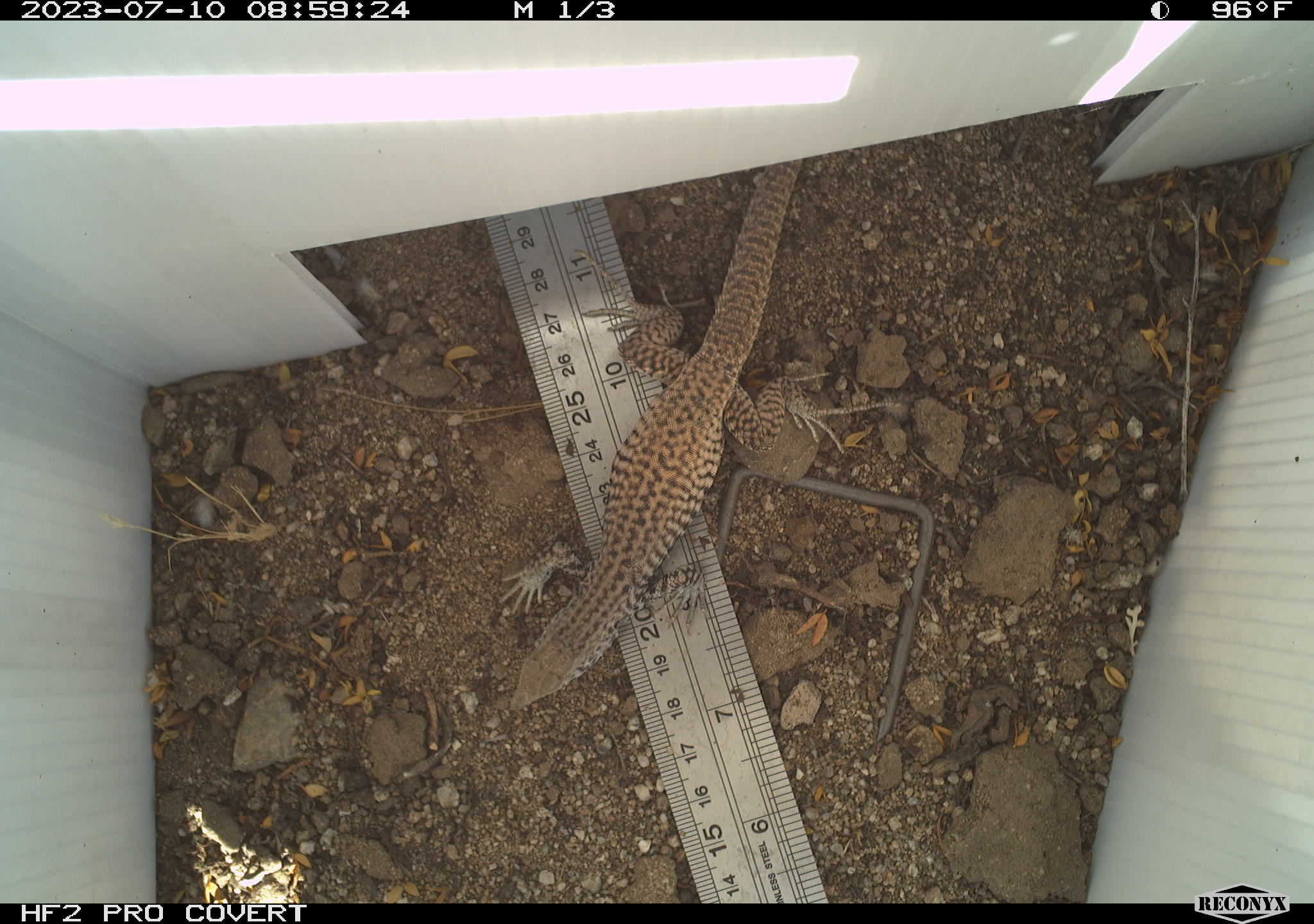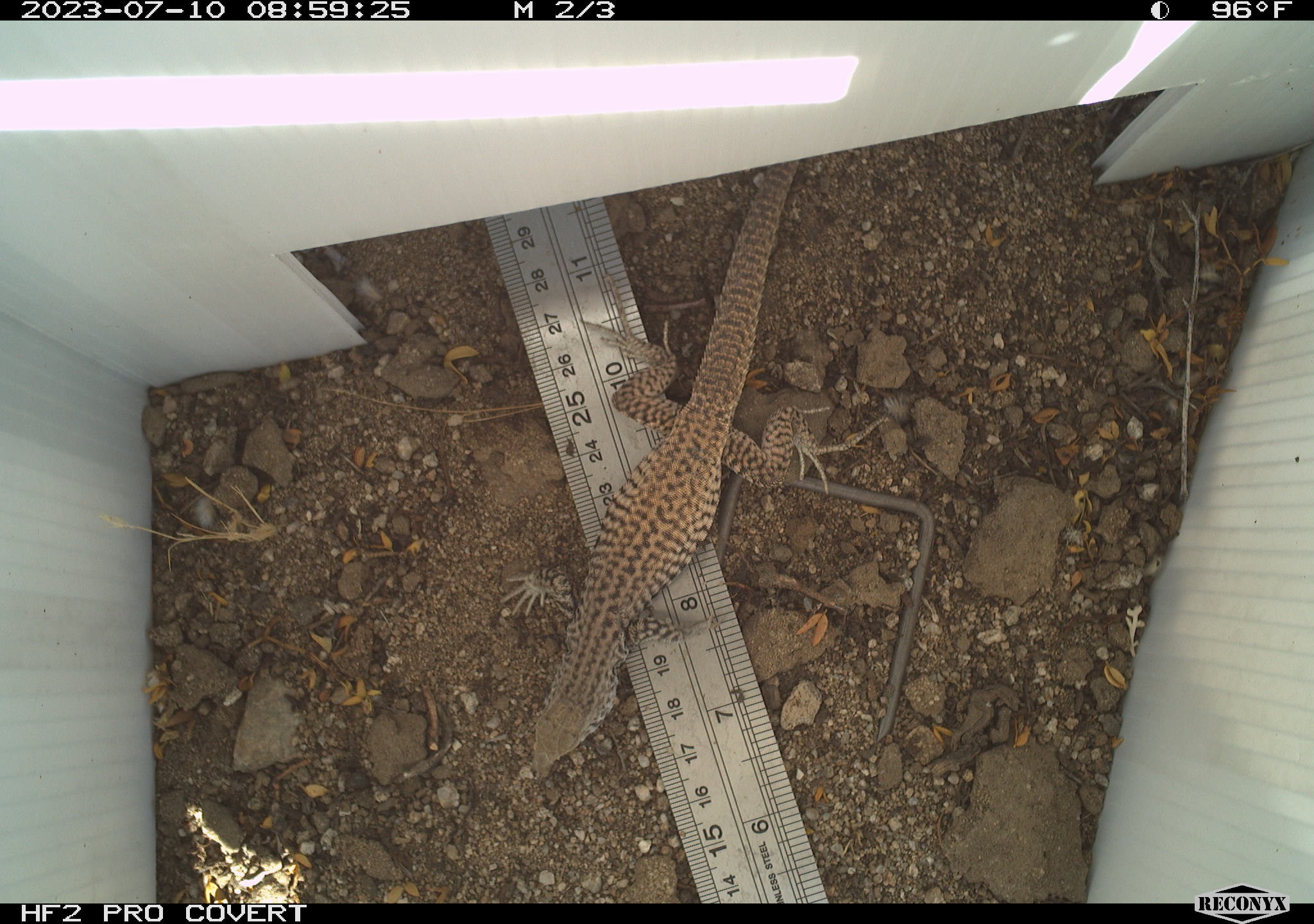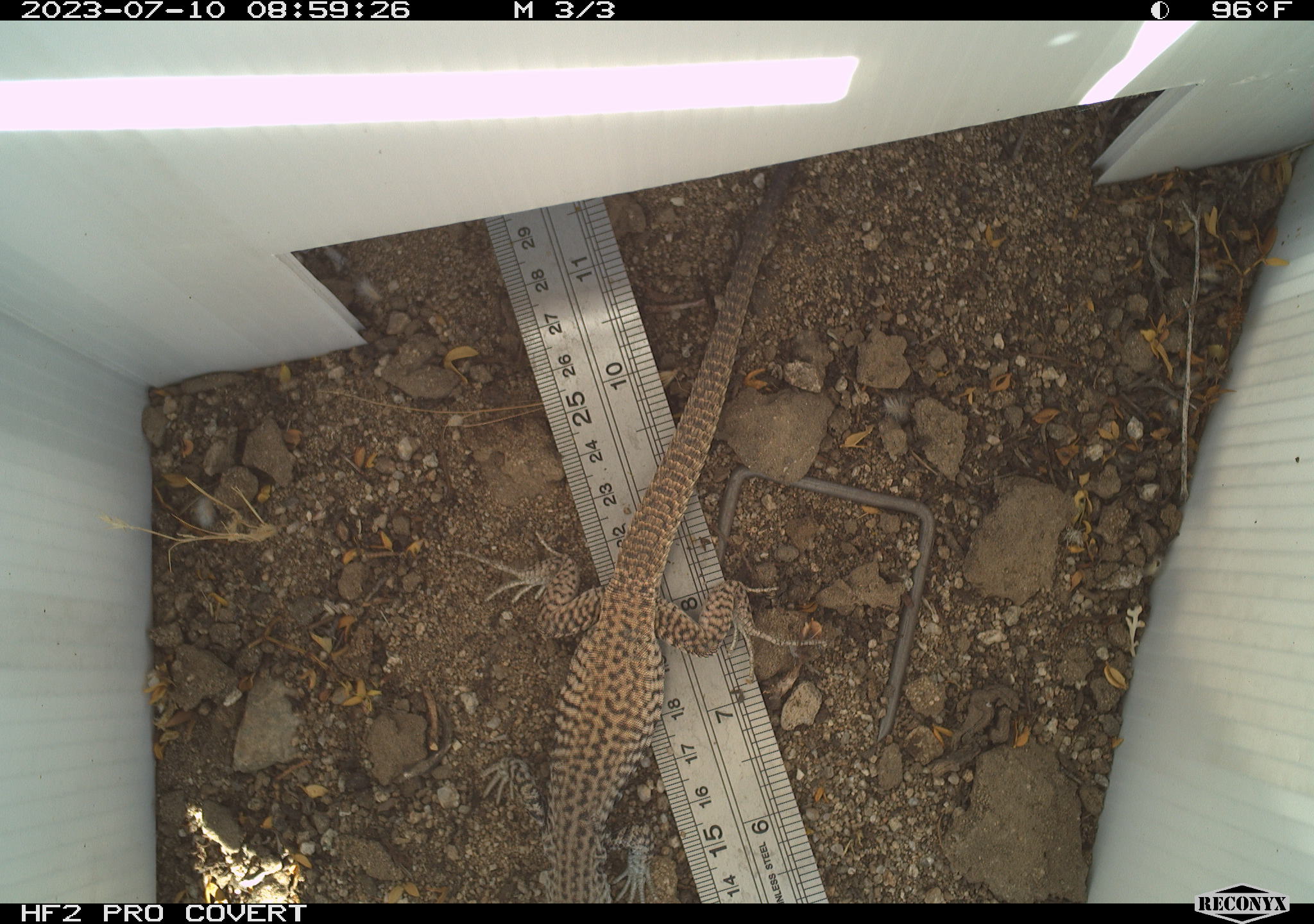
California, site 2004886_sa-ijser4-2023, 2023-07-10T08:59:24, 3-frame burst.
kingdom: Animalia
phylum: Chordata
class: Reptilia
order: Squamata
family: Teiidae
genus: Aspidoscelis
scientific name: Aspidoscelis tigris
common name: western whiptail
Western whiptail (Aspidoscelis tigris).